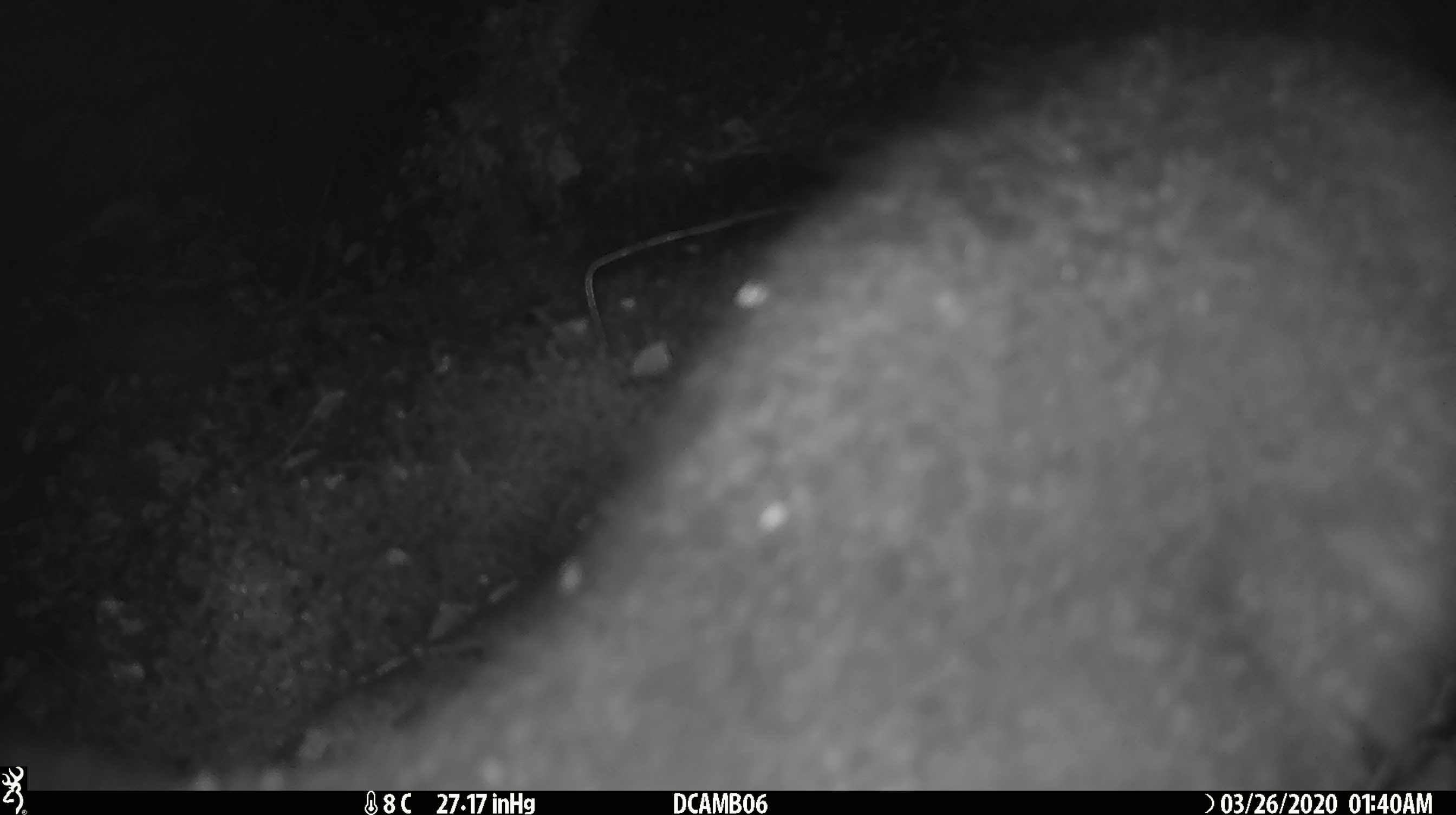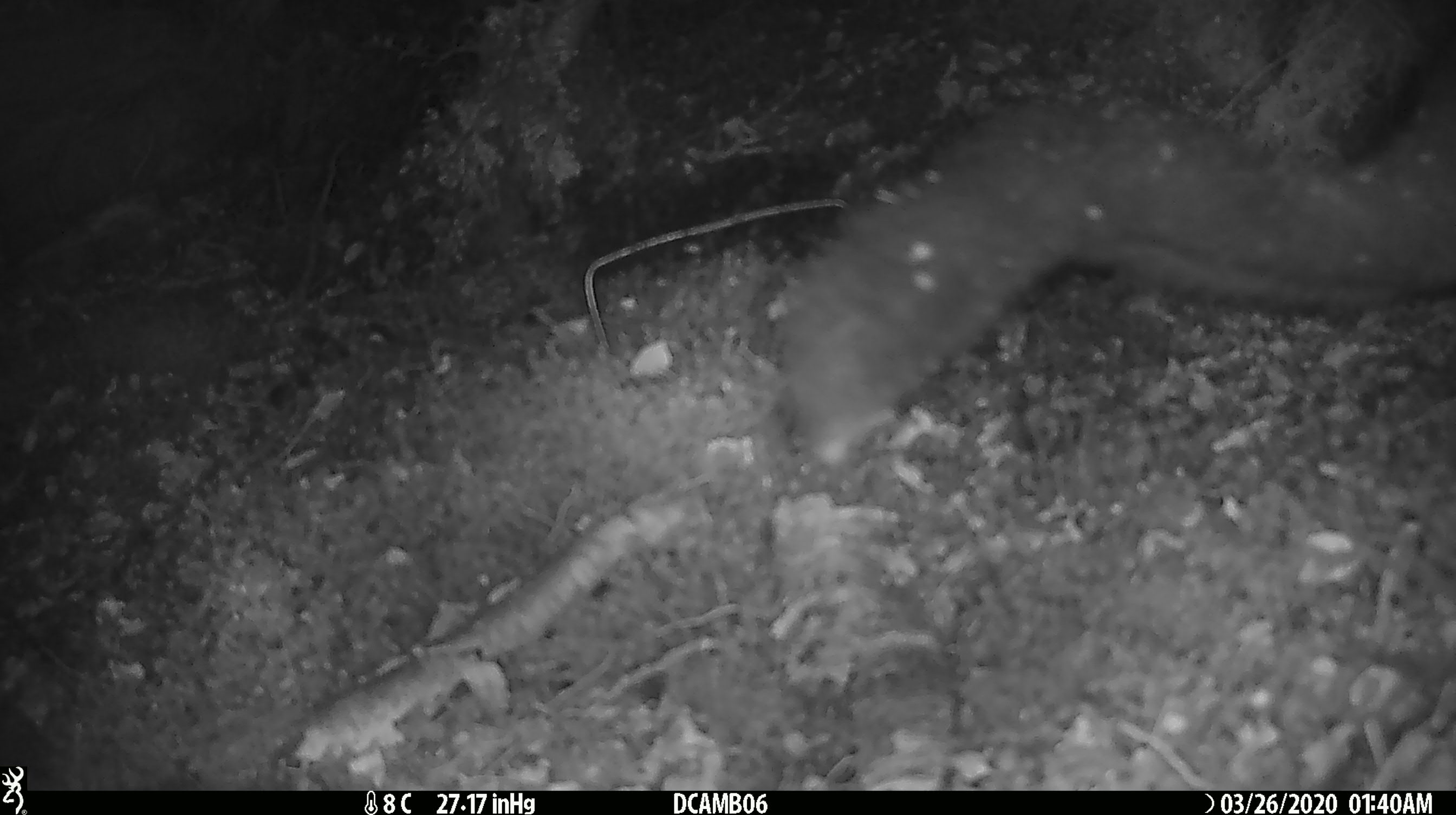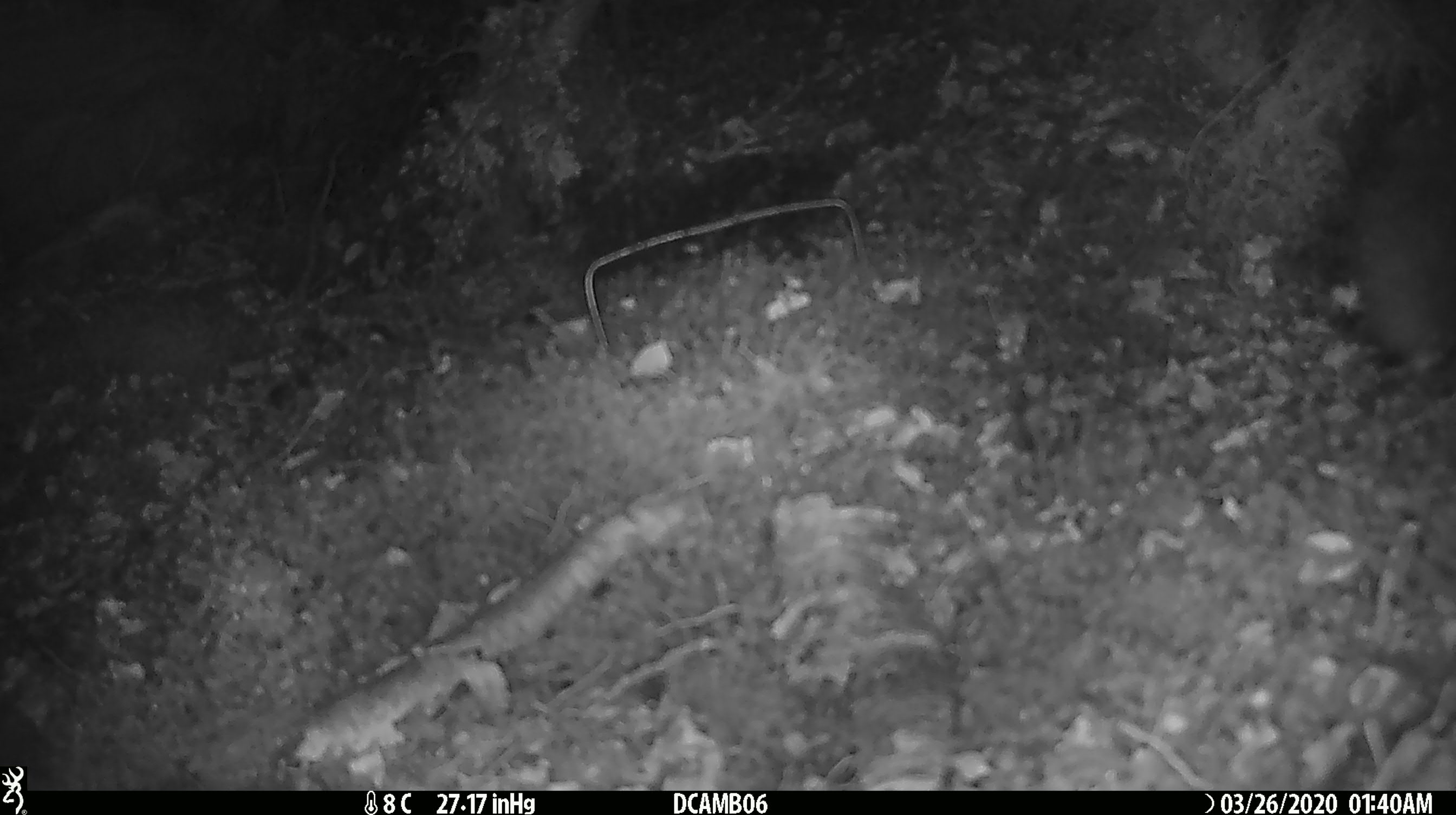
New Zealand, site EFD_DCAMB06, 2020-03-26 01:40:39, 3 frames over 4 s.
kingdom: Animalia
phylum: Chordata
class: Mammalia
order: Diprotodontia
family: Phalangeridae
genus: Trichosurus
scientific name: Trichosurus vulpecula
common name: common brushtail possum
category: possum